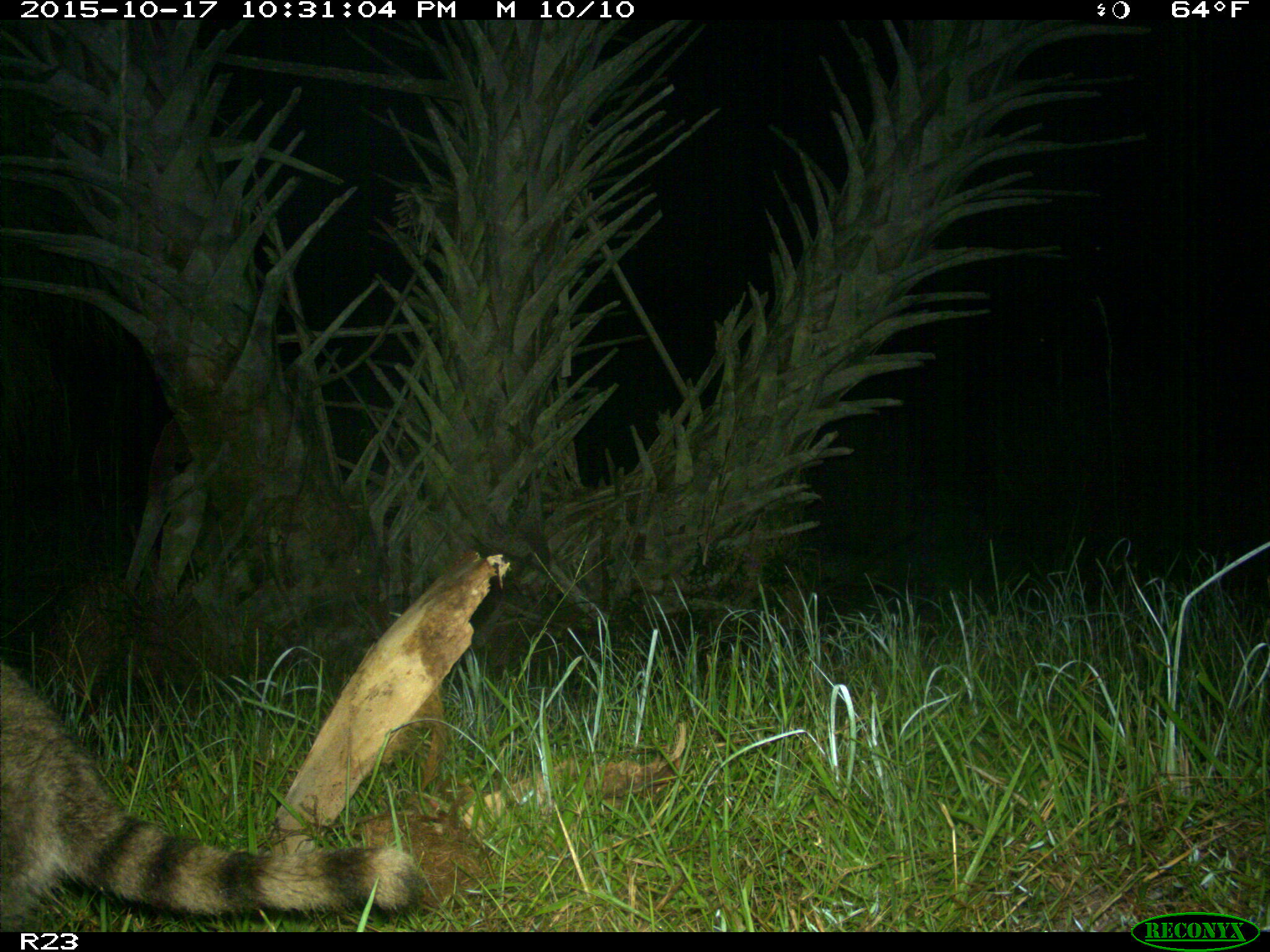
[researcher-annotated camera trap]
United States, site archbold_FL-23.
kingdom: Animalia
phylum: Chordata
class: Mammalia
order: Carnivora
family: Procyonidae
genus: Procyon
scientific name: Procyon lotor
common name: common raccoon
Procyon lotor (common raccoon).